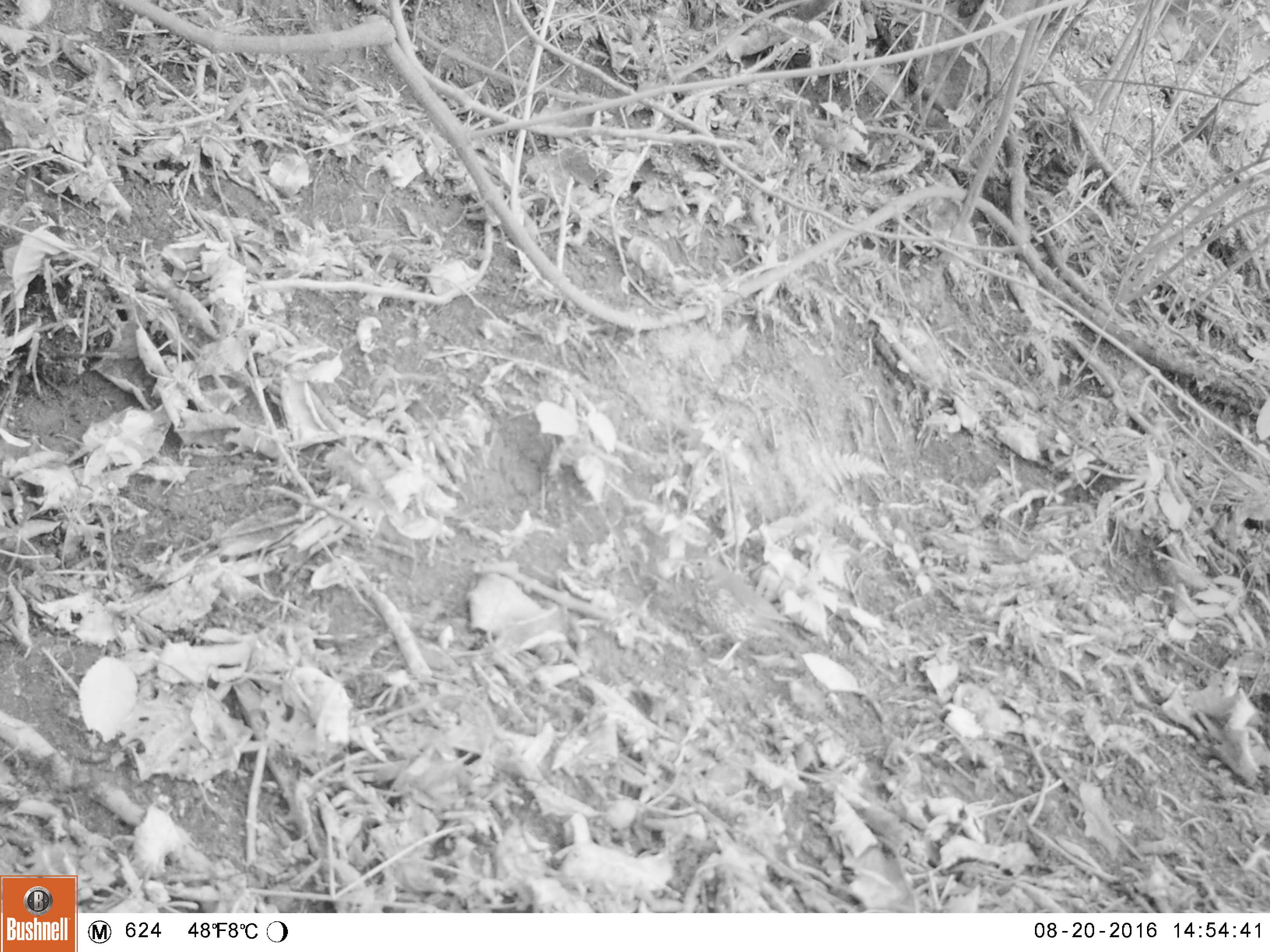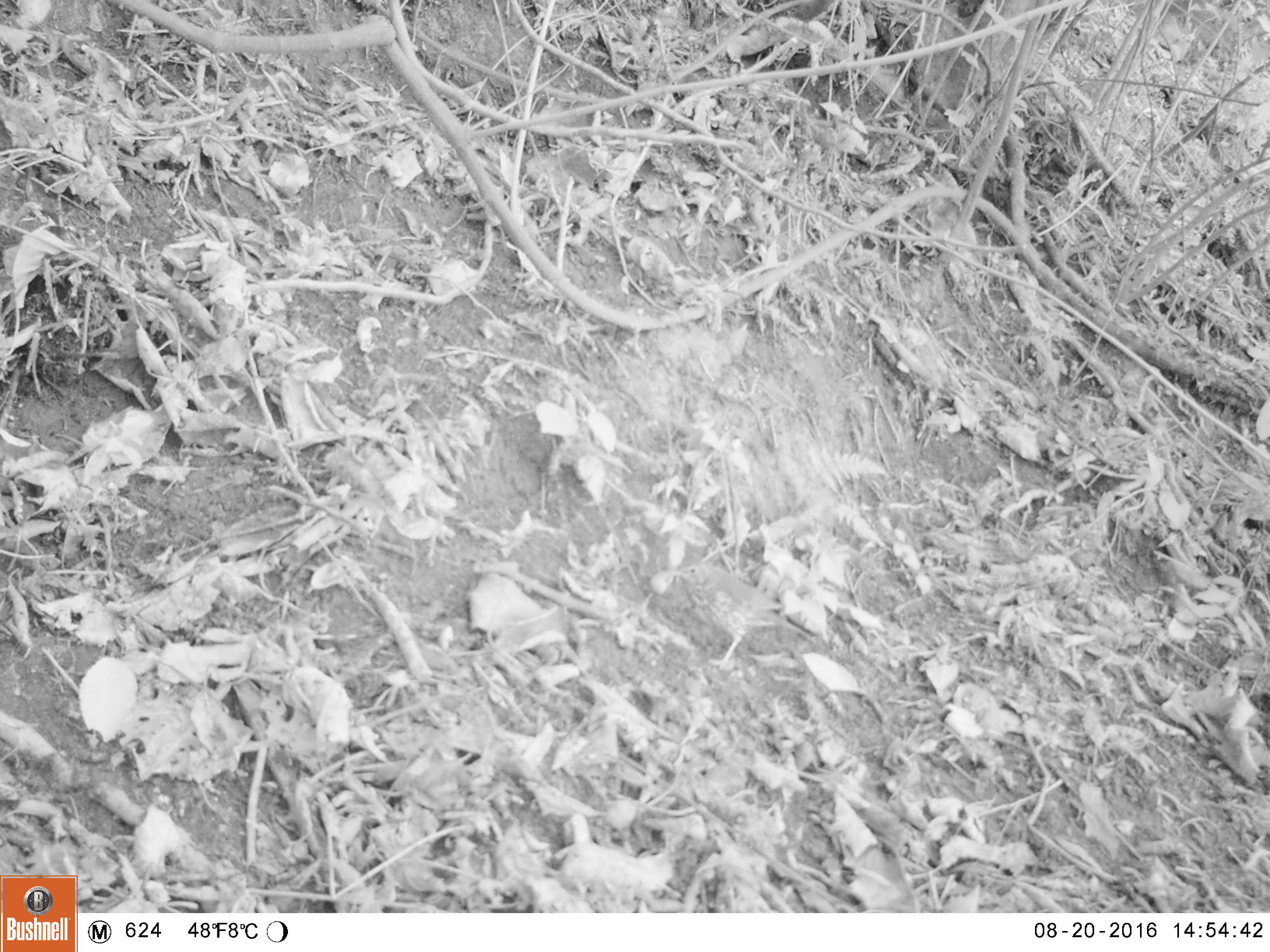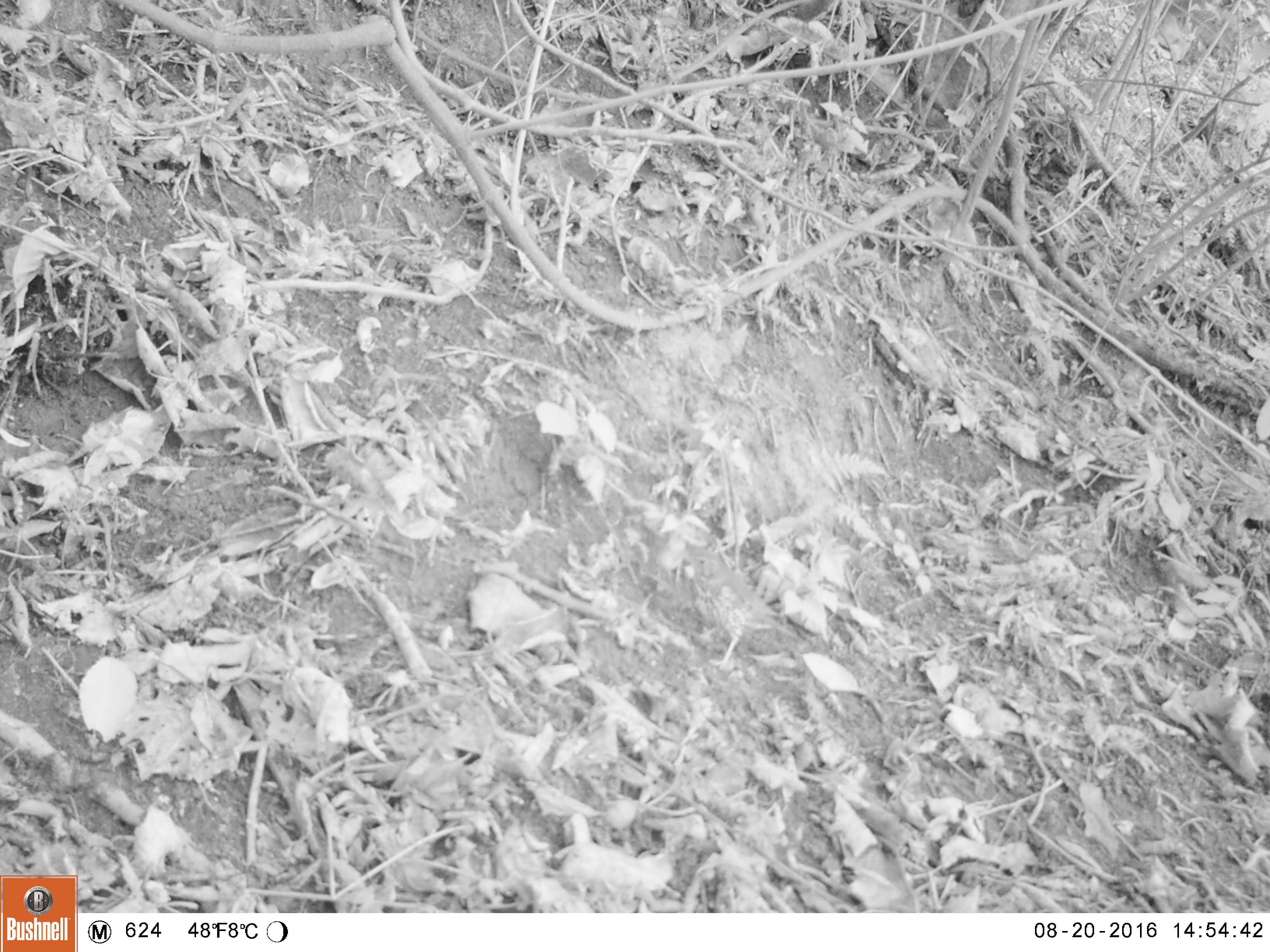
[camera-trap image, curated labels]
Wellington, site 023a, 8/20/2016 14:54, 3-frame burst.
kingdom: Animalia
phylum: Chordata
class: Aves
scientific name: Aves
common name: bird